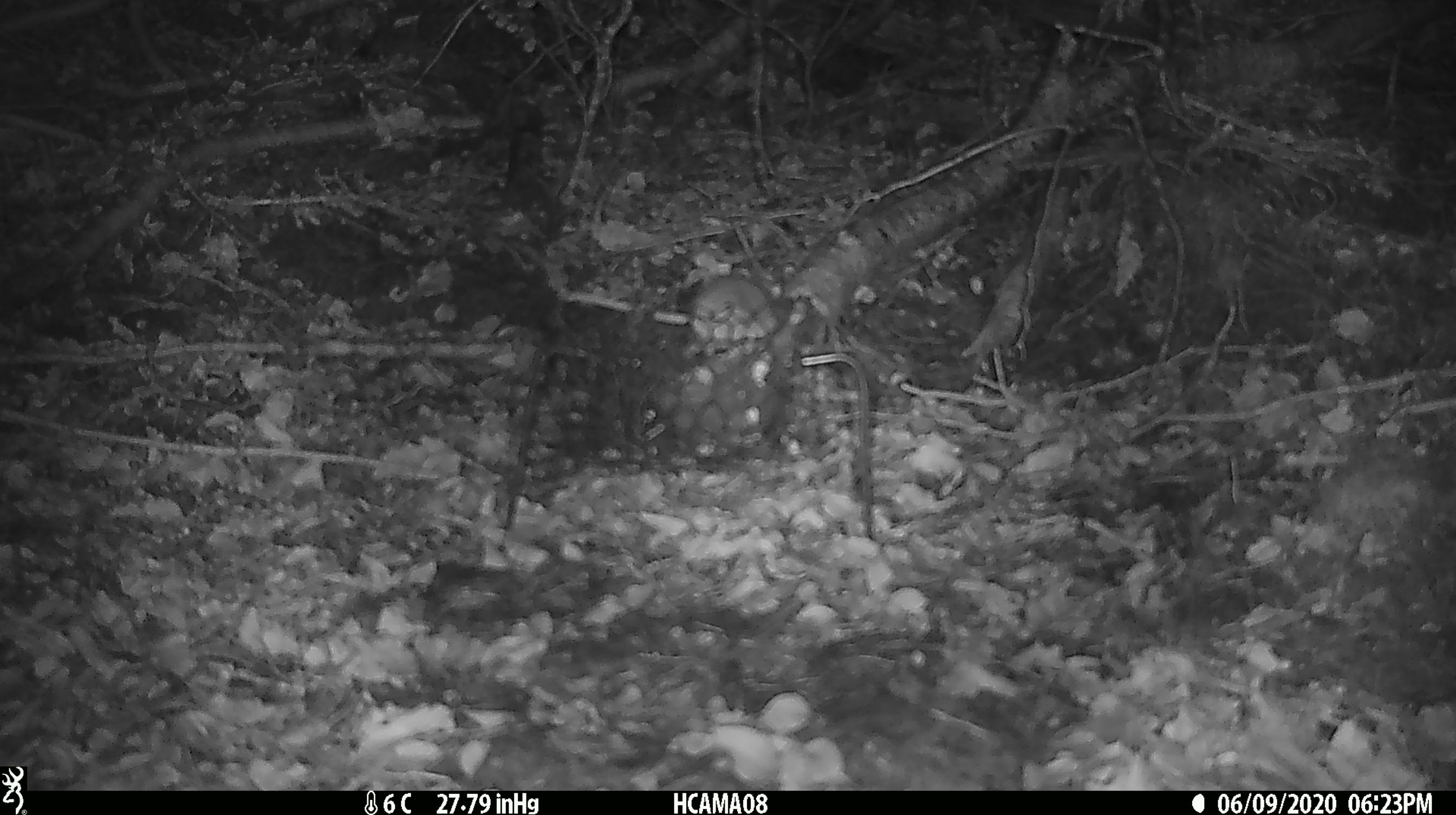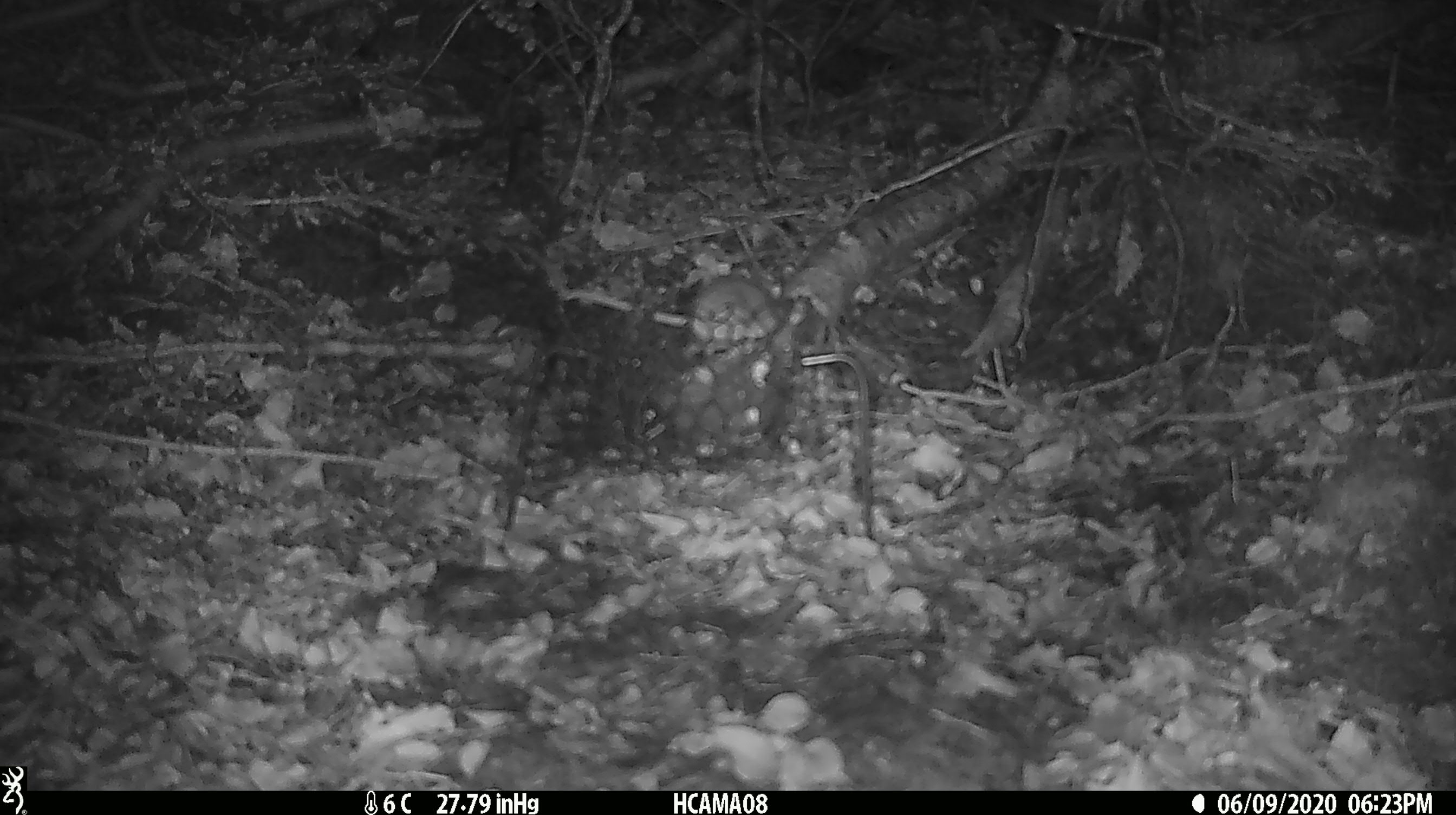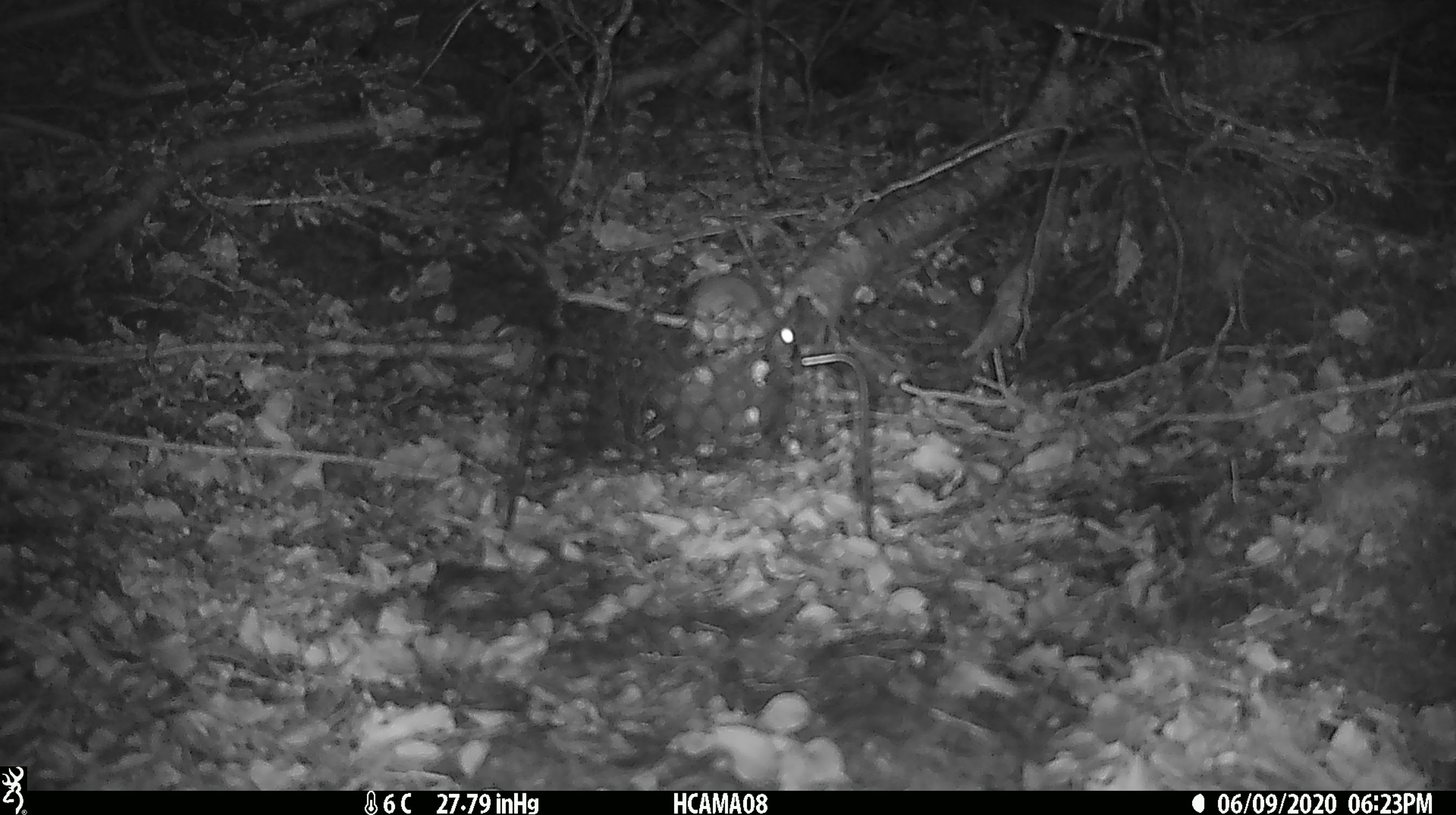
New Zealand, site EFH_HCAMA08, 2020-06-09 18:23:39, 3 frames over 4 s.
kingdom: Animalia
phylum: Chordata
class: Mammalia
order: Rodentia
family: Muridae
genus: Mus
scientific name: Mus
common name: mouse